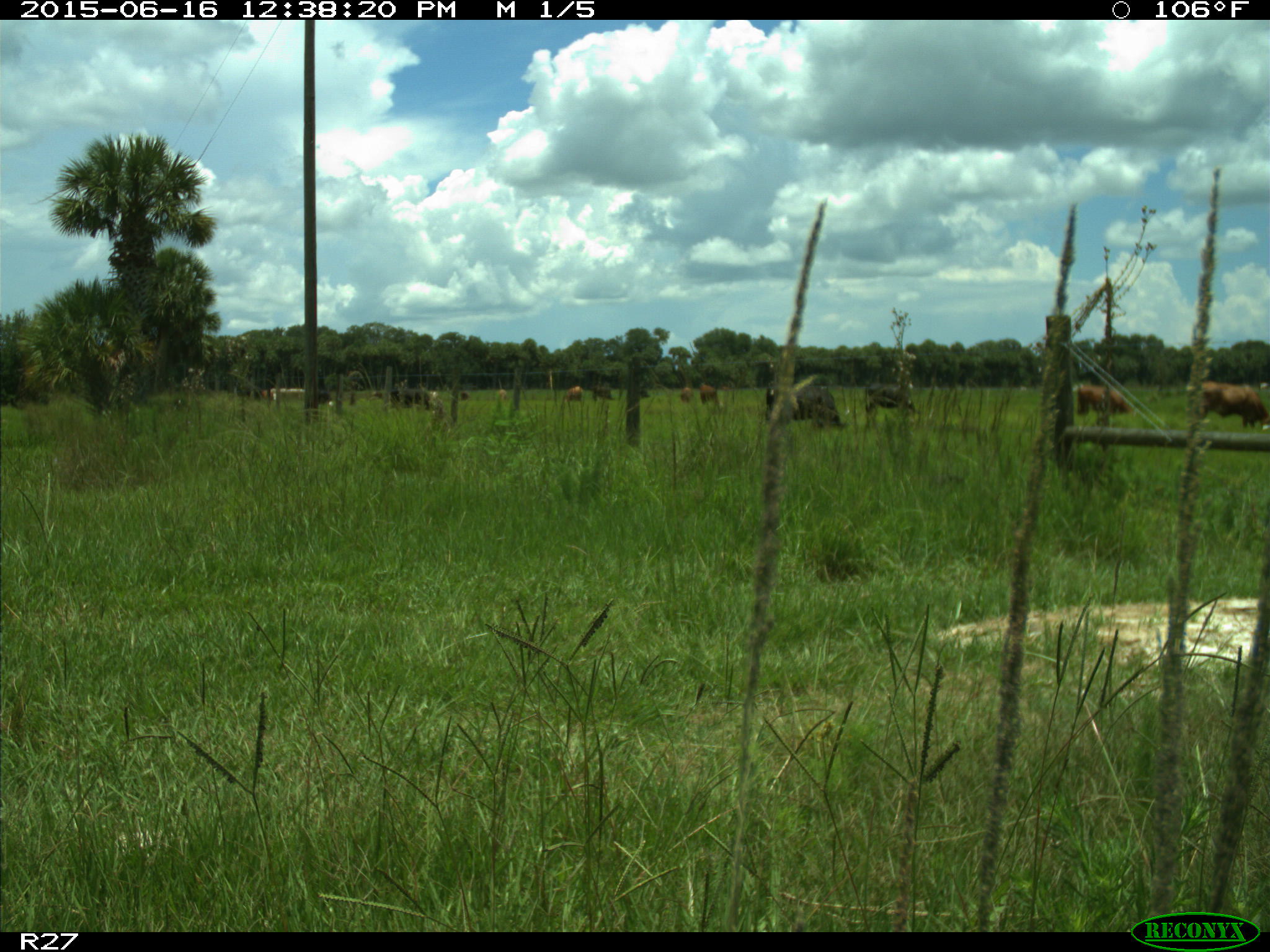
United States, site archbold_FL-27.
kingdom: Animalia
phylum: Chordata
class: Mammalia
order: Artiodactyla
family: Bovidae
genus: Bos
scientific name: Bos taurus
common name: domestic cow